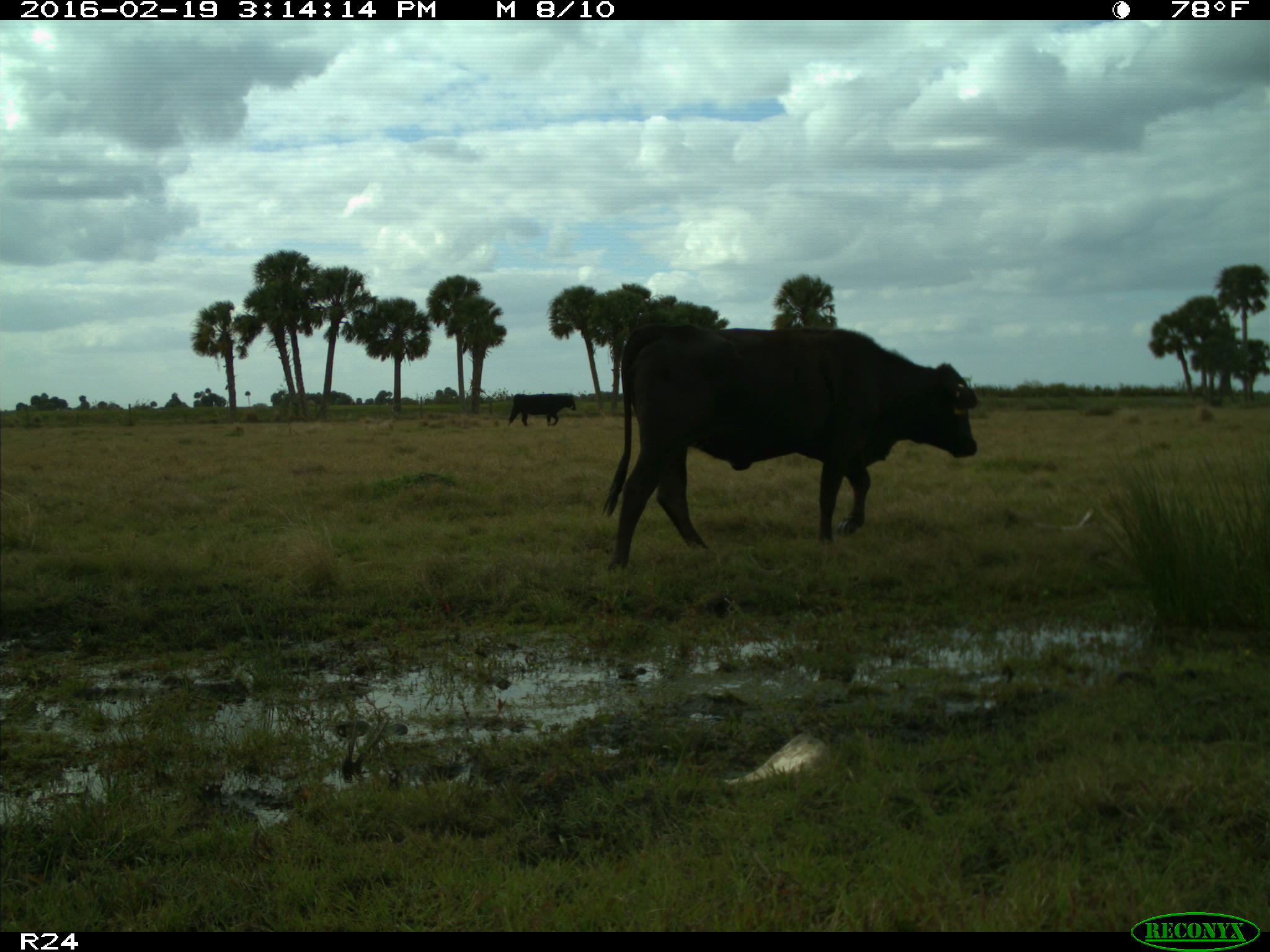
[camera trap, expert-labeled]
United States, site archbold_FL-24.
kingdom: Animalia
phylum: Chordata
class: Mammalia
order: Artiodactyla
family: Bovidae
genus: Bos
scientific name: Bos taurus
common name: domestic cow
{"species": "Bos taurus (domestic cow)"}